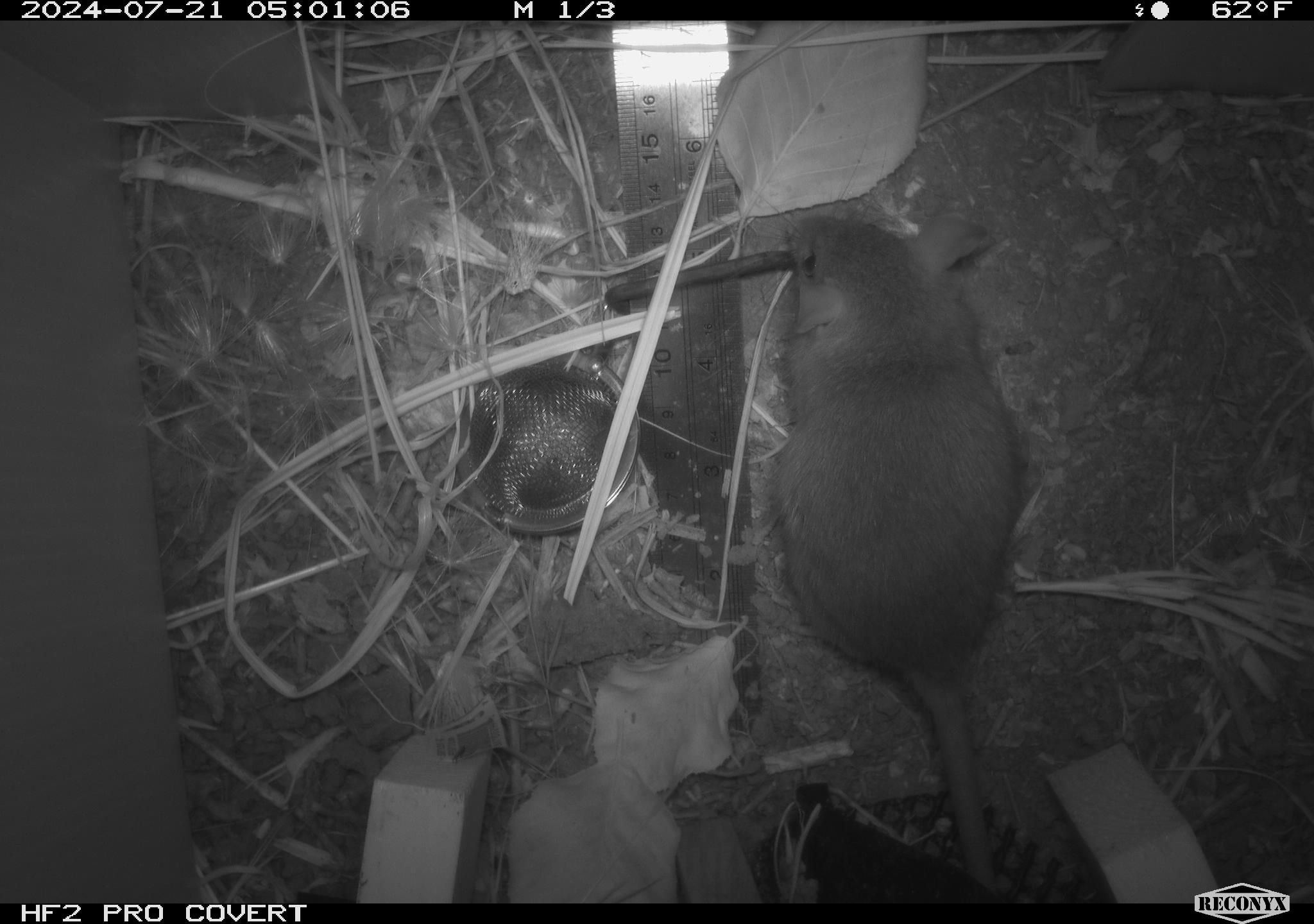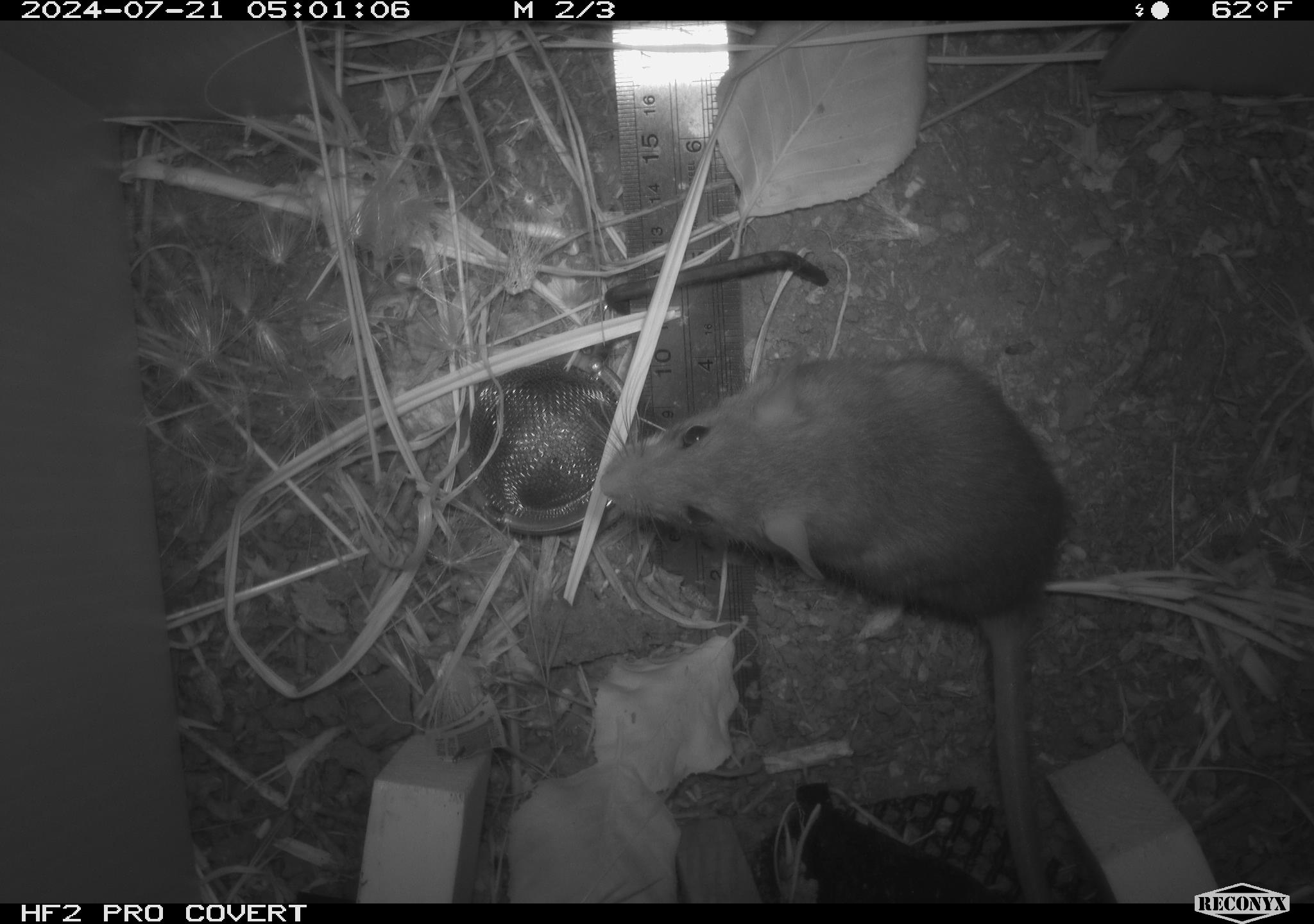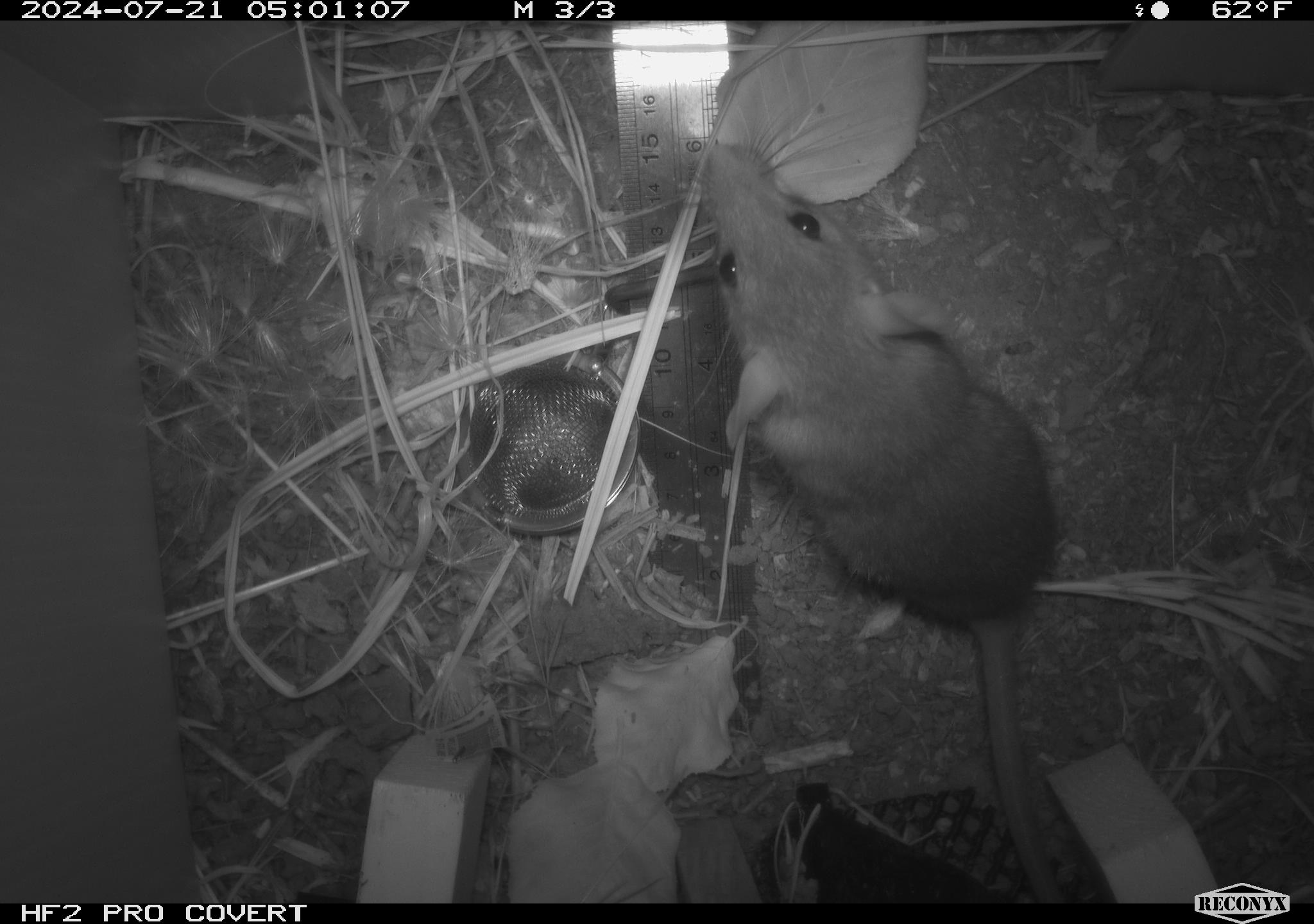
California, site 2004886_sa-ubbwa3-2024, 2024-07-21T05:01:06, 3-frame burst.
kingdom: Animalia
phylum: Chordata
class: Mammalia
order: Rodentia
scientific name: Rodentia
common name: mouse species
Mouse species (Rodentia).